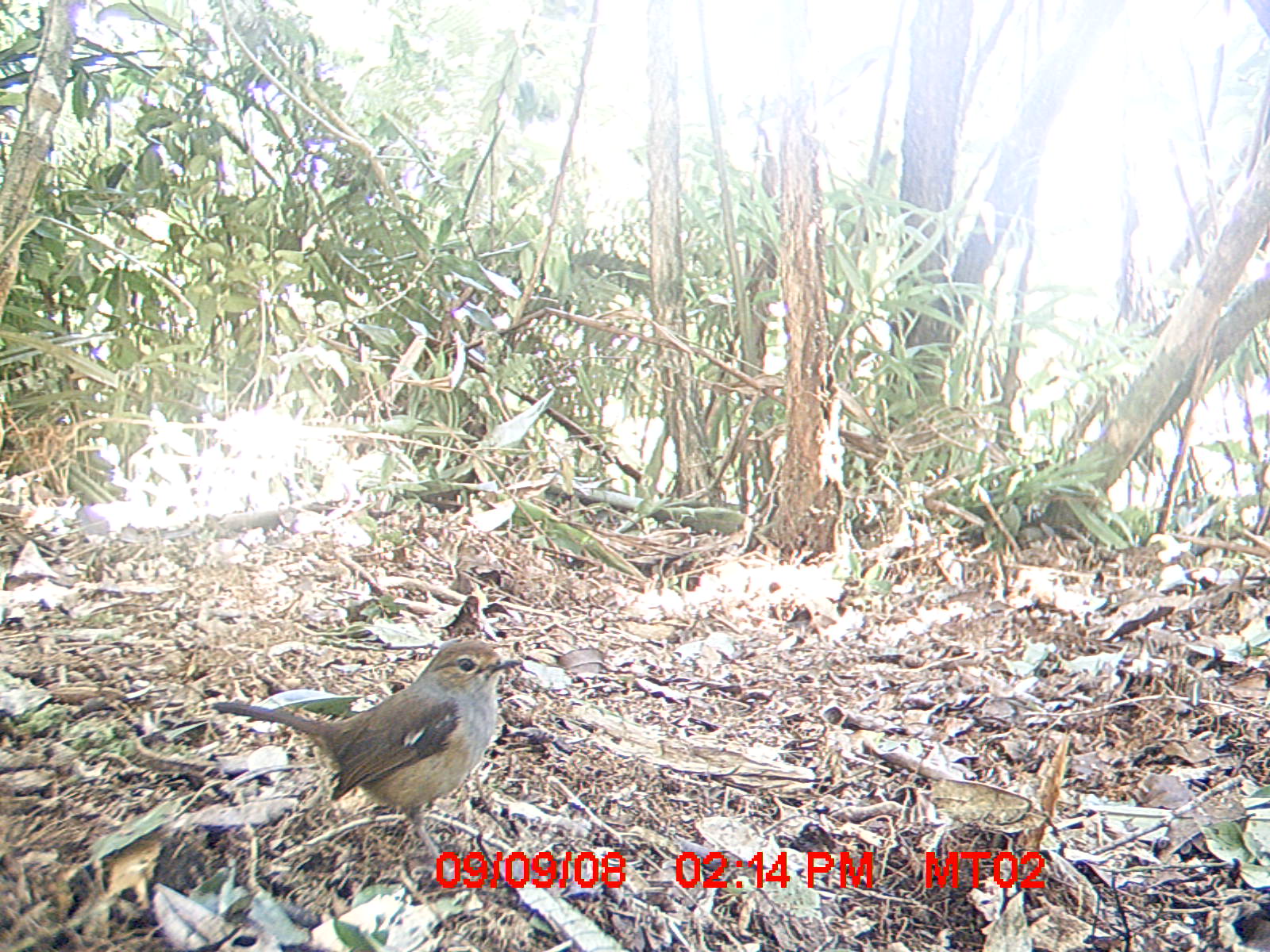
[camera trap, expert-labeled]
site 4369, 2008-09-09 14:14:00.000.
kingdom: Animalia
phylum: Chordata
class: Aves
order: Passeriformes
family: Muscicapidae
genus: Copsychus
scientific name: Copsychus albospecularis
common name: madagascar magpie-robin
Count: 1.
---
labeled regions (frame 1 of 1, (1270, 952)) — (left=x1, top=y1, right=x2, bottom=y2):
copsychus albospecularis: (left=210, top=637, right=523, bottom=884)